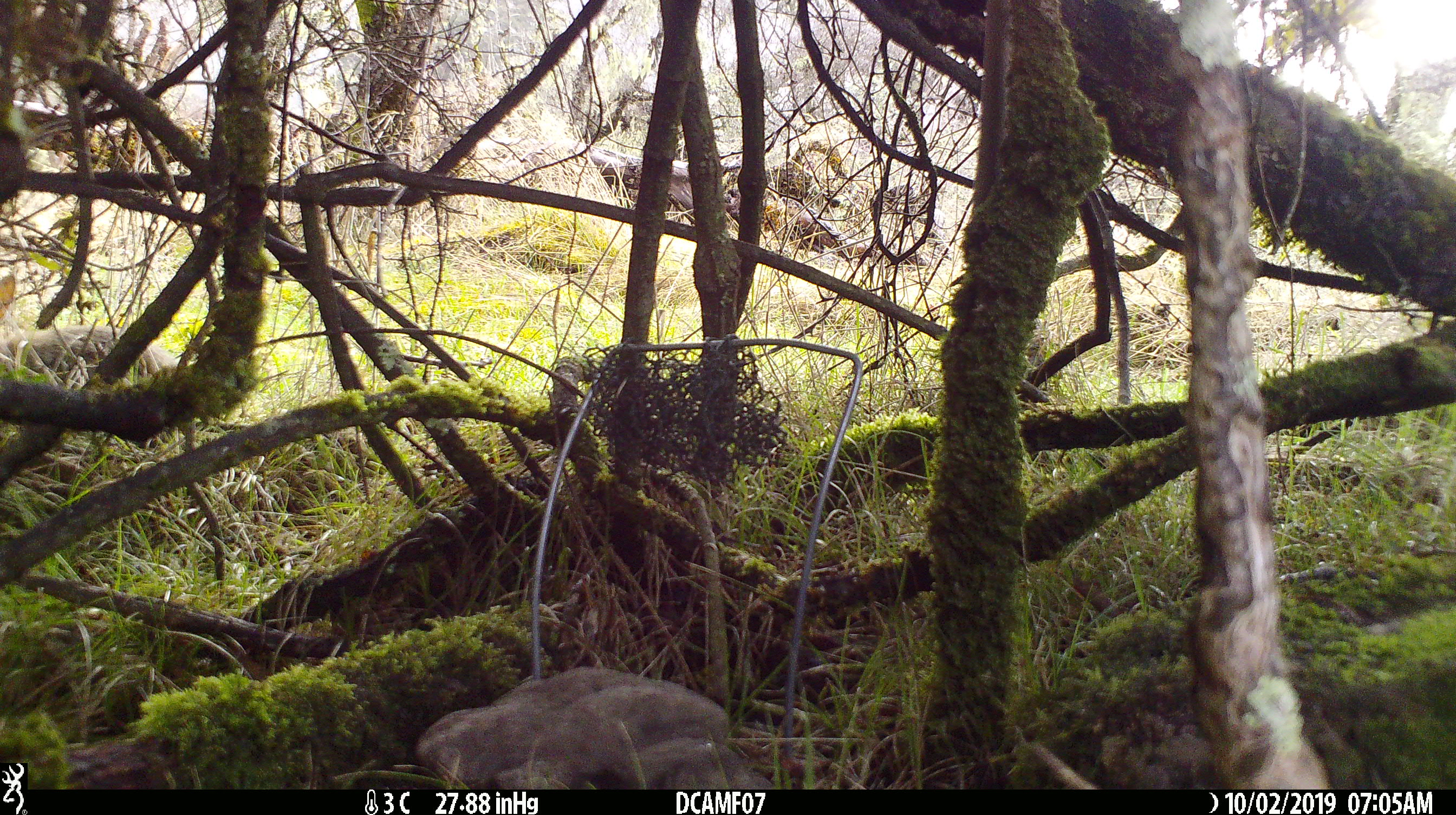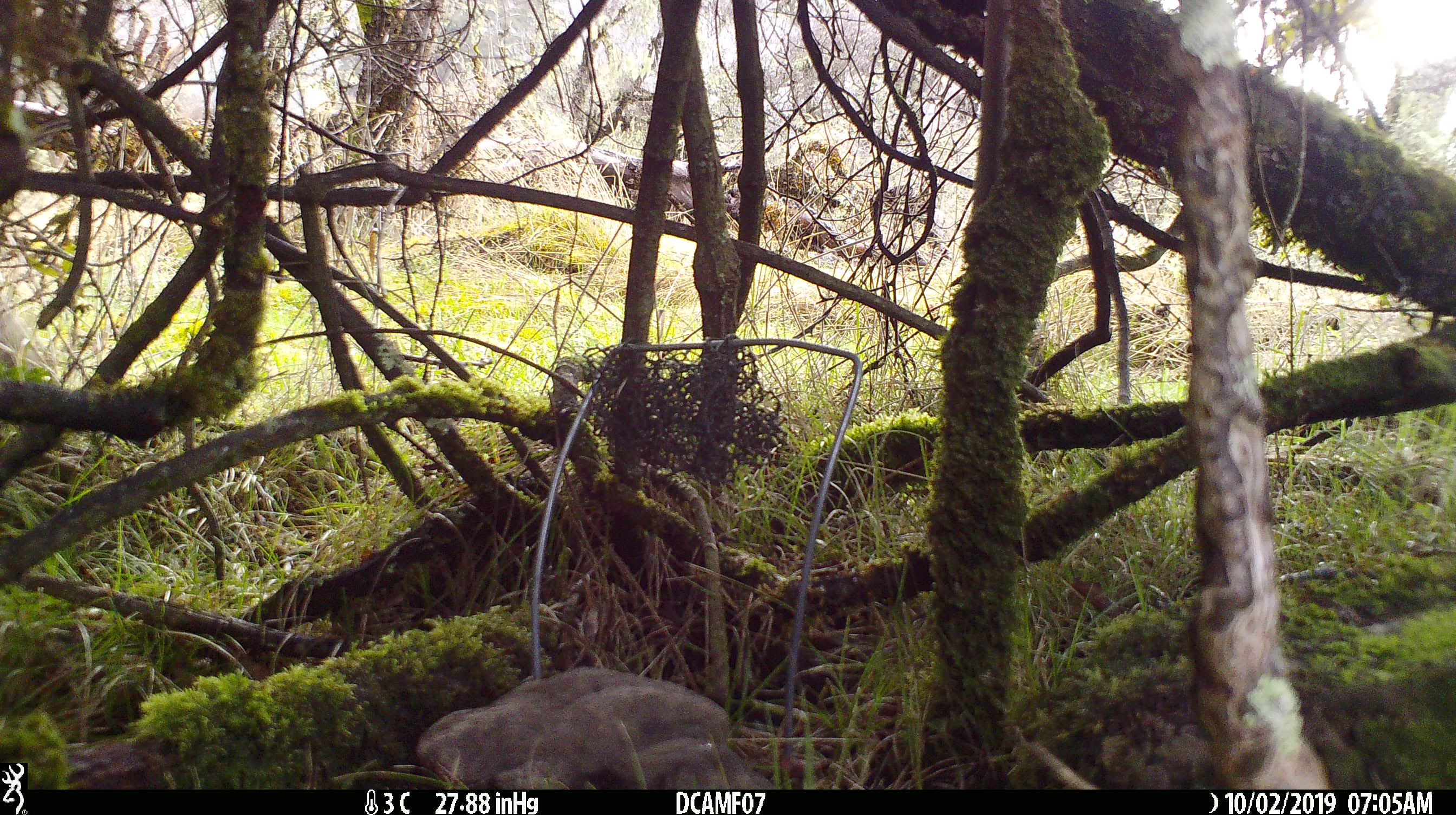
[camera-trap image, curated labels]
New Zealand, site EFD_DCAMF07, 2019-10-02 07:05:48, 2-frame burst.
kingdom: Animalia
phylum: Chordata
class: Mammalia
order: Lagomorpha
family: Leporidae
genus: Oryctolagus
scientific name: Oryctolagus cuniculus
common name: european rabbit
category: rabbit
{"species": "rabbit (european rabbit) (Oryctolagus cuniculus)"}